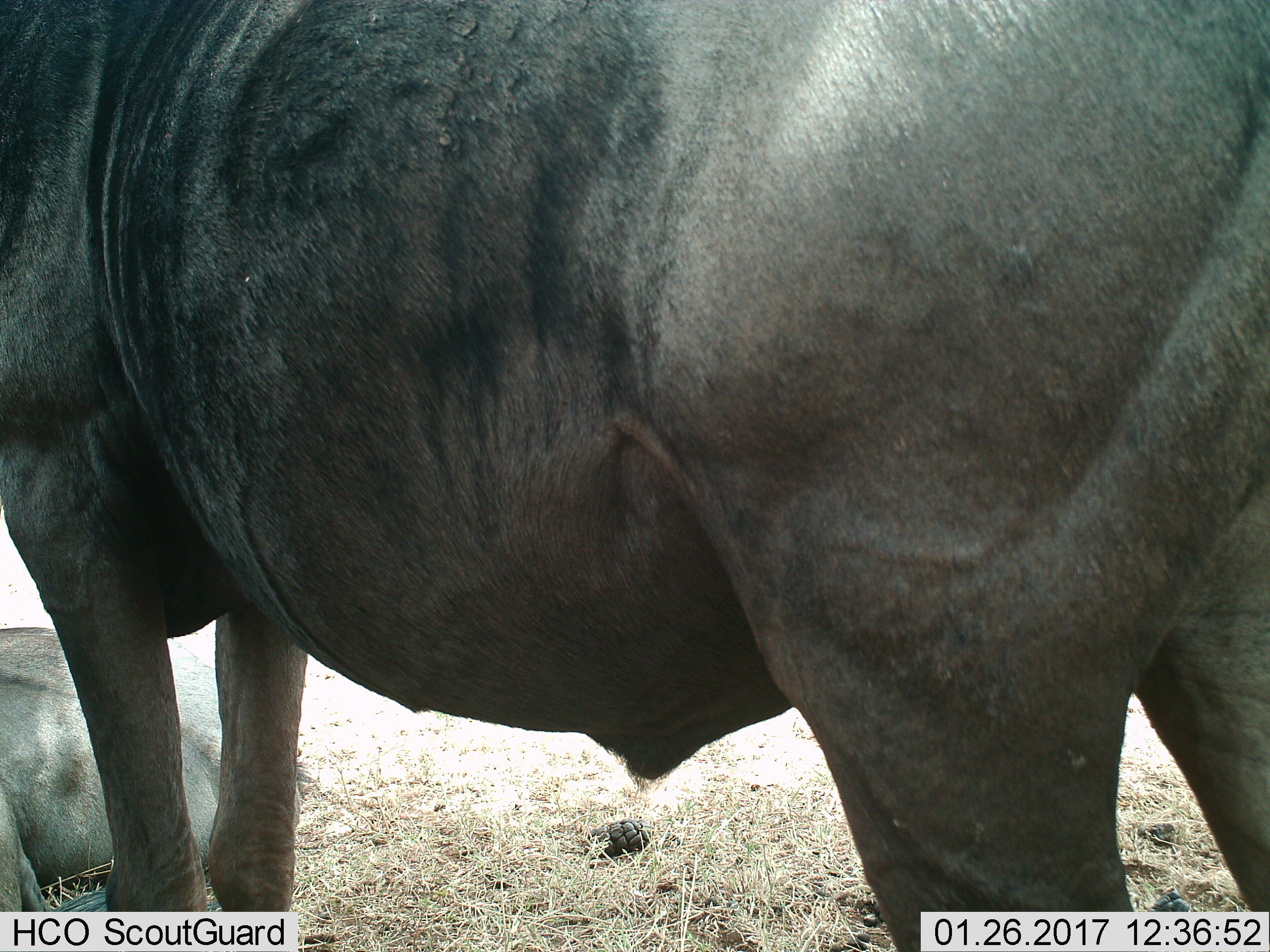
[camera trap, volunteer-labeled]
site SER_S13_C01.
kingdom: Animalia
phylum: Chordata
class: Mammalia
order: Artiodactyla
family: Bovidae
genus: Connochaetes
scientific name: Connochaetes taurinus taurinus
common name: blue wildebeest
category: wildebeestblue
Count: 2.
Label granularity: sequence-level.